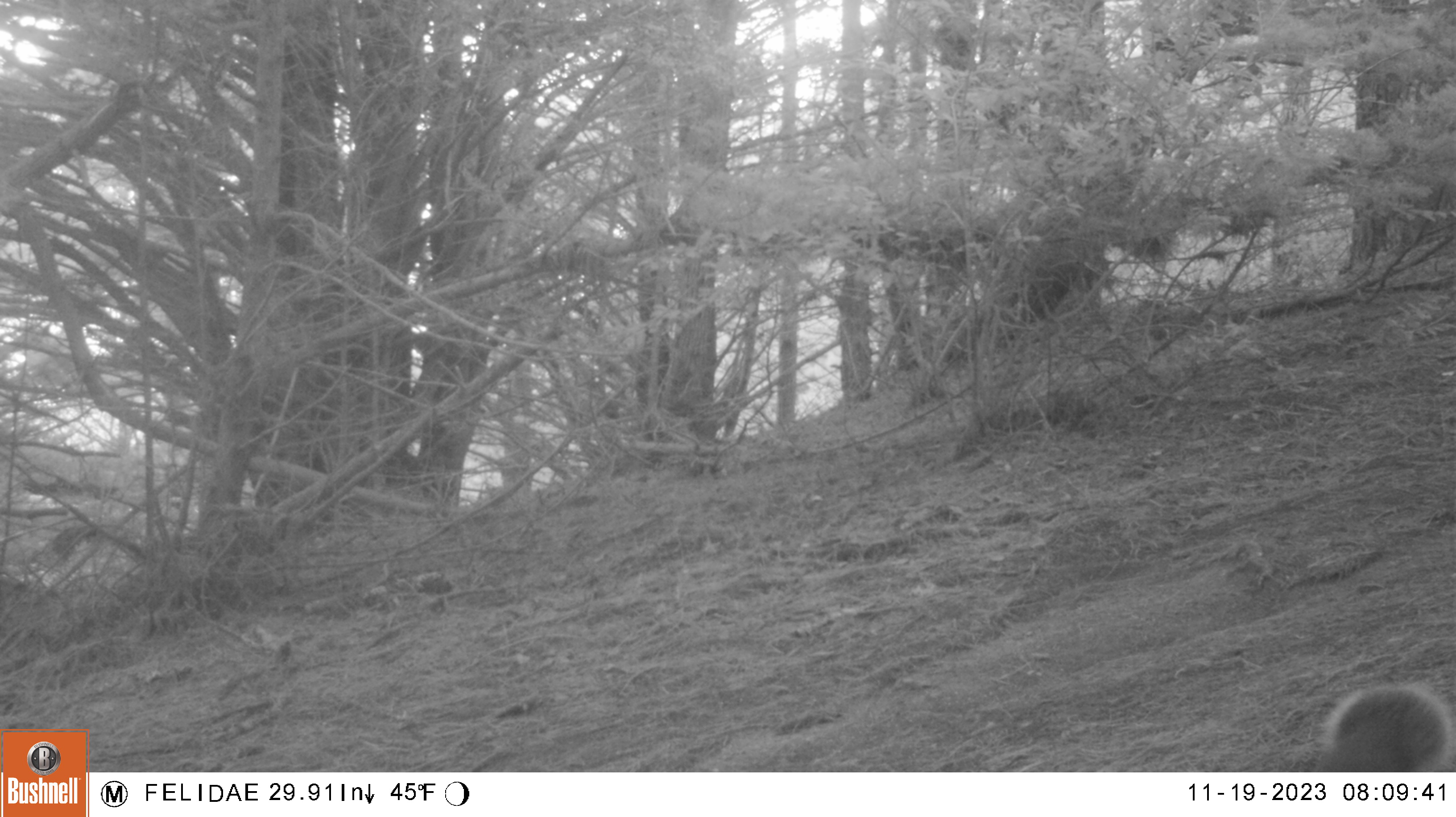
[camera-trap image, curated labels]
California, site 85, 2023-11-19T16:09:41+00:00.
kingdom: Animalia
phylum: Chordata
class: Mammalia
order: Rodentia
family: Sciuridae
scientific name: Sciuridae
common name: squirrel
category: unknown squirrel